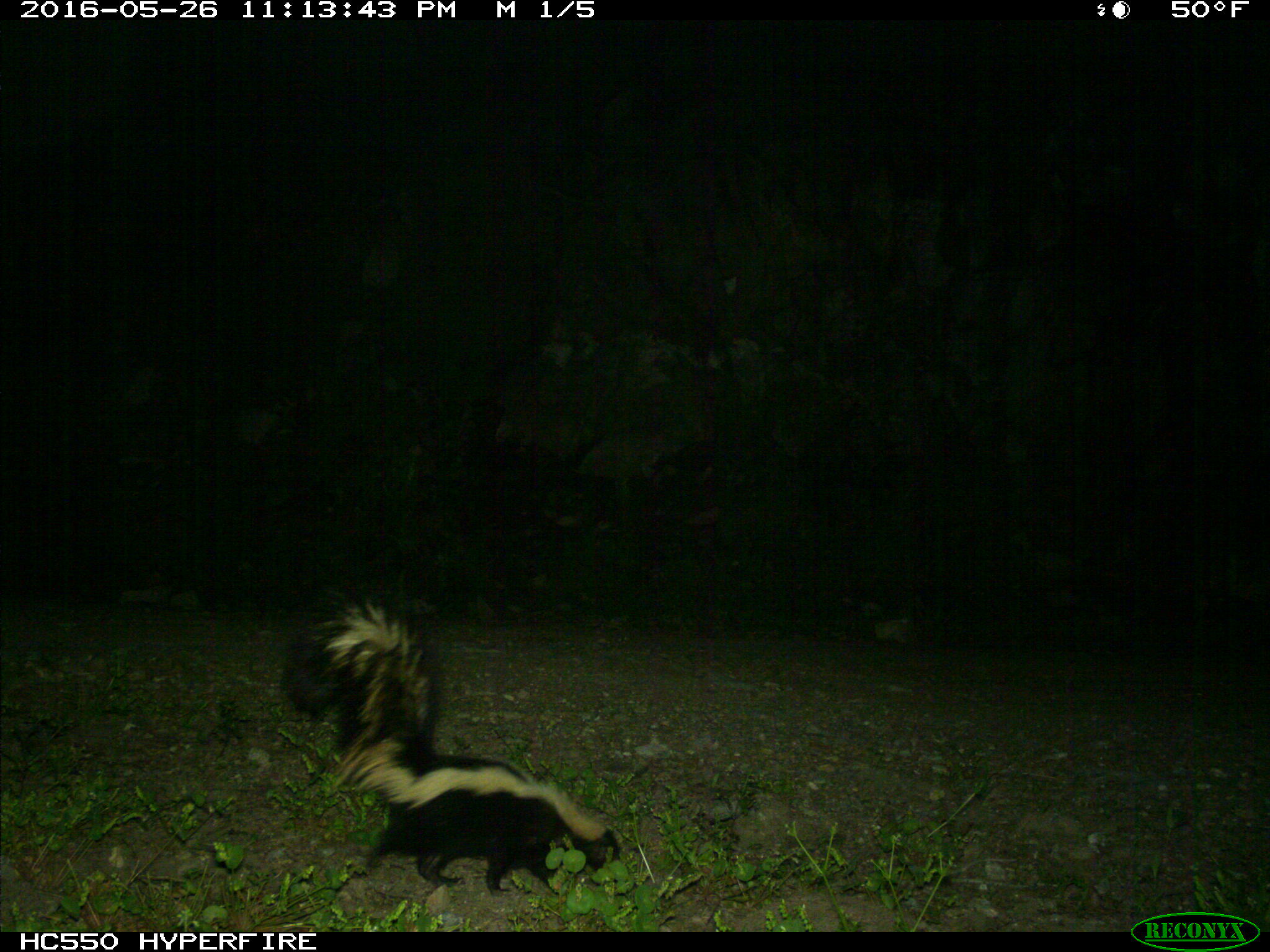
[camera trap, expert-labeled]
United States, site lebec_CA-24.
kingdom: Animalia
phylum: Chordata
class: Mammalia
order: Carnivora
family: Mephitidae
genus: Mephitis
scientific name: Mephitis mephitis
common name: striped skunk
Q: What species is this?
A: Mephitis mephitis (striped skunk).